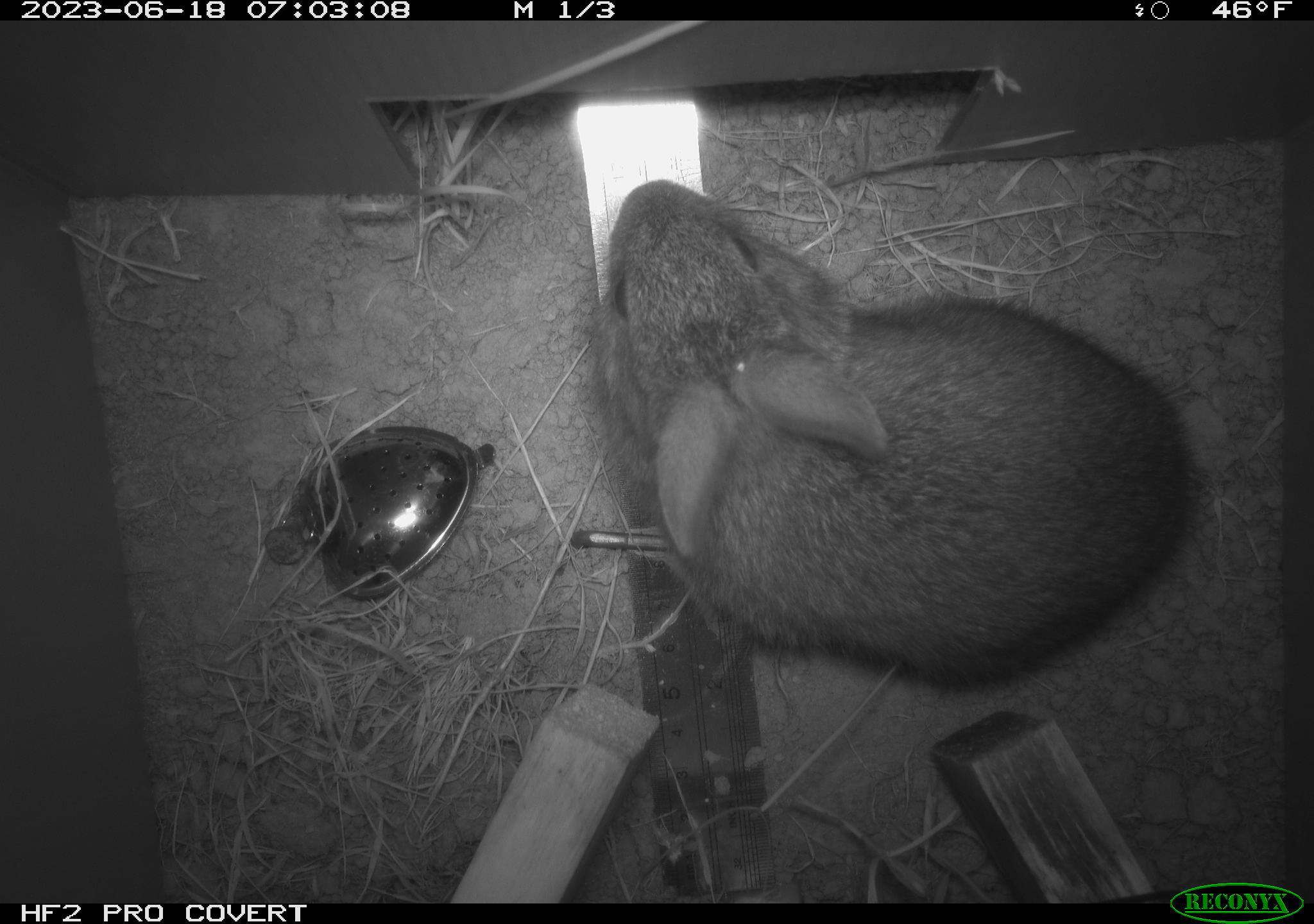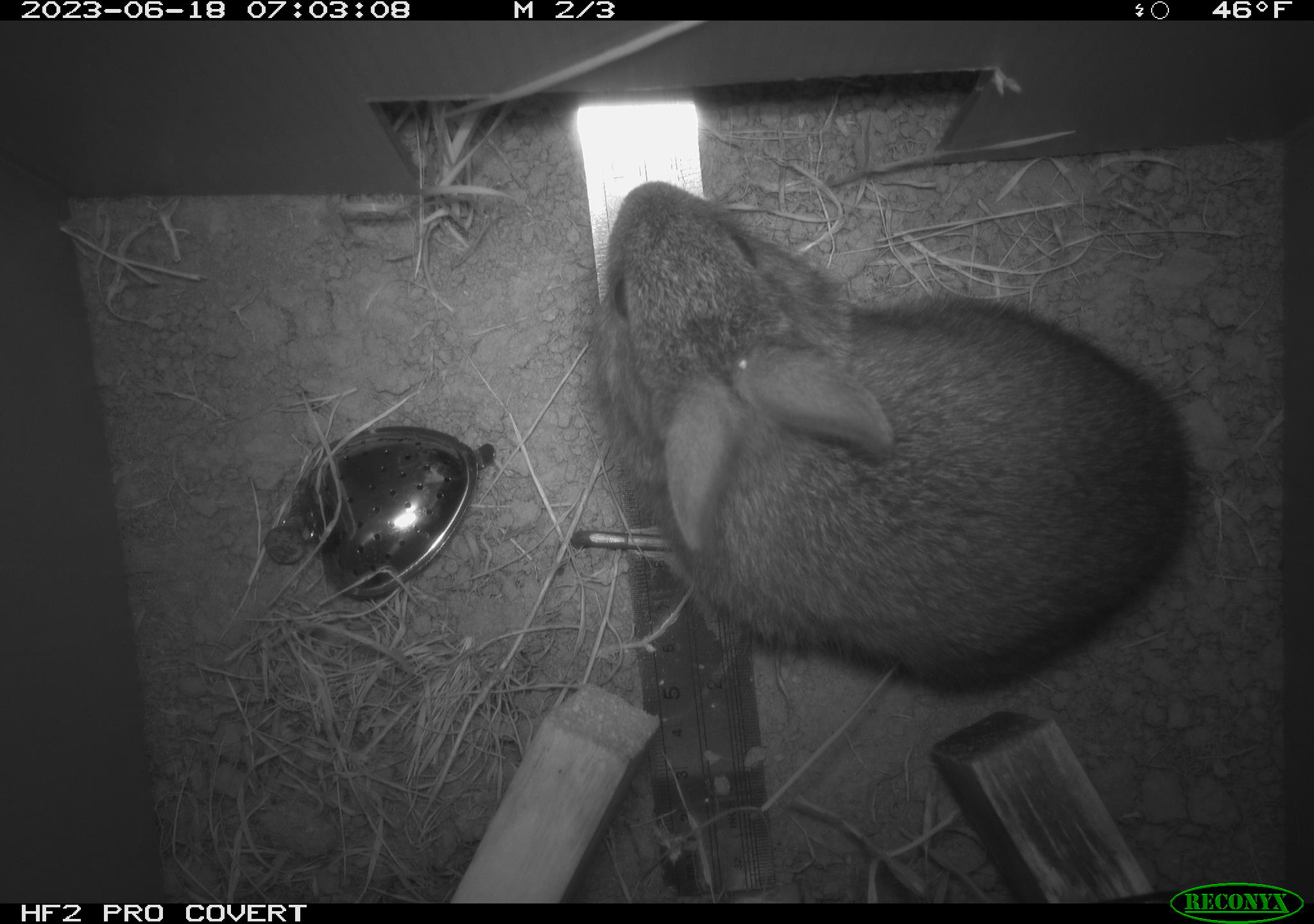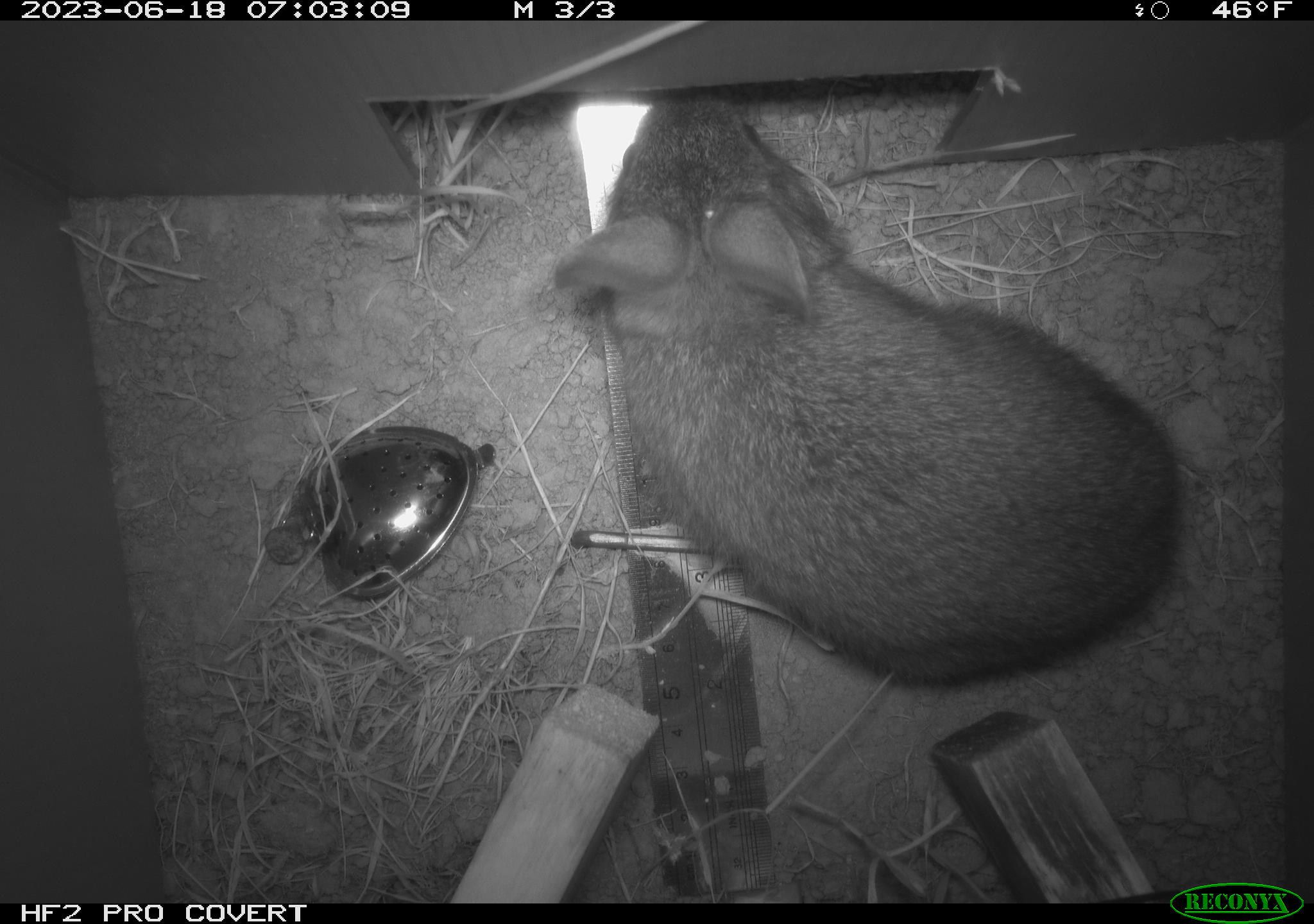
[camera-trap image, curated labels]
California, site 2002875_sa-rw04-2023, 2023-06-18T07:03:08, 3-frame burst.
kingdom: Animalia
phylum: Chordata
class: Mammalia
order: Lagomorpha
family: Leporidae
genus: Sylvilagus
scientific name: Sylvilagus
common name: cottontail rabbits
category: sylvilagus species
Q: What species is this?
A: Sylvilagus species (cottontail rabbits) (Sylvilagus).